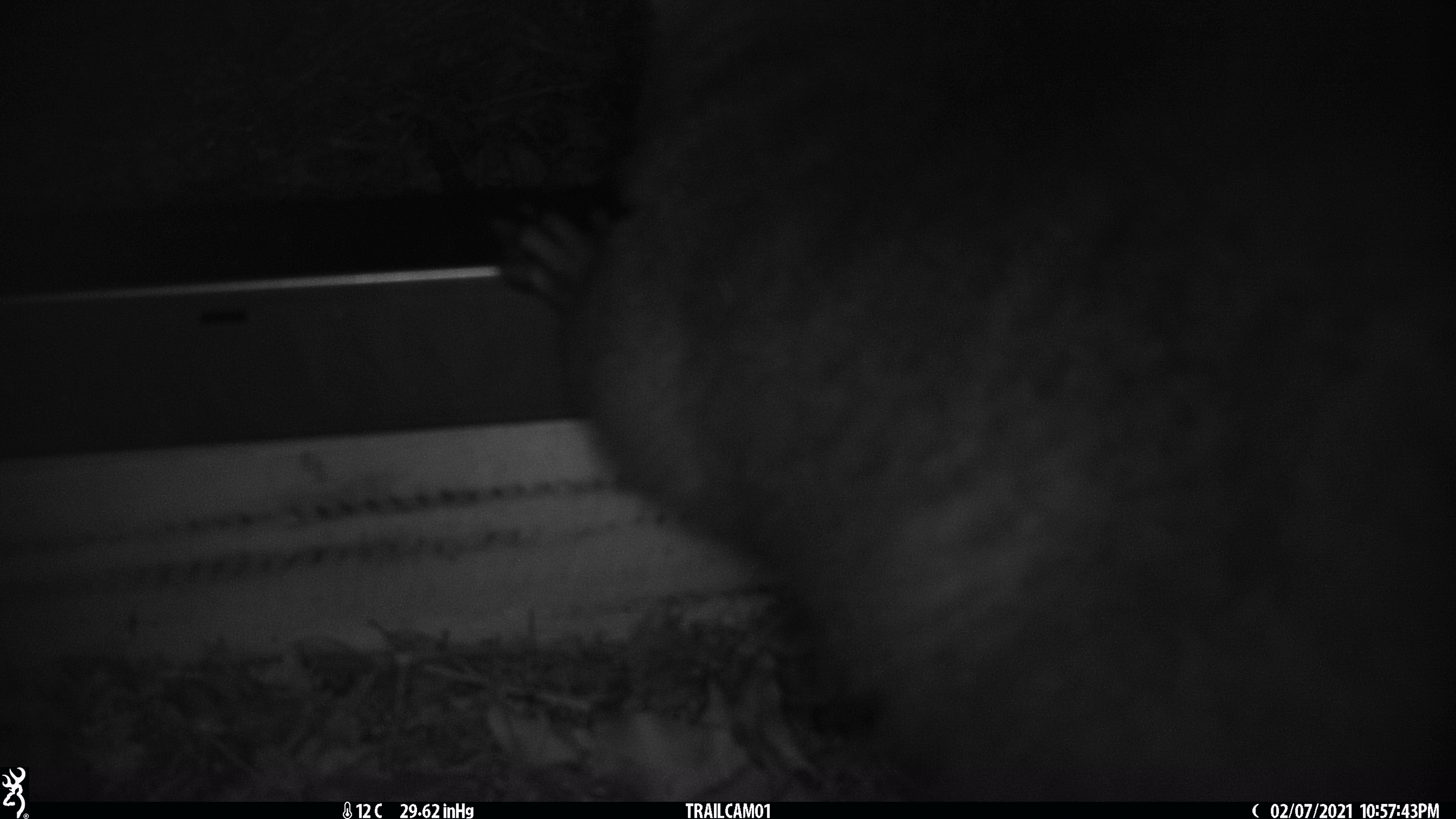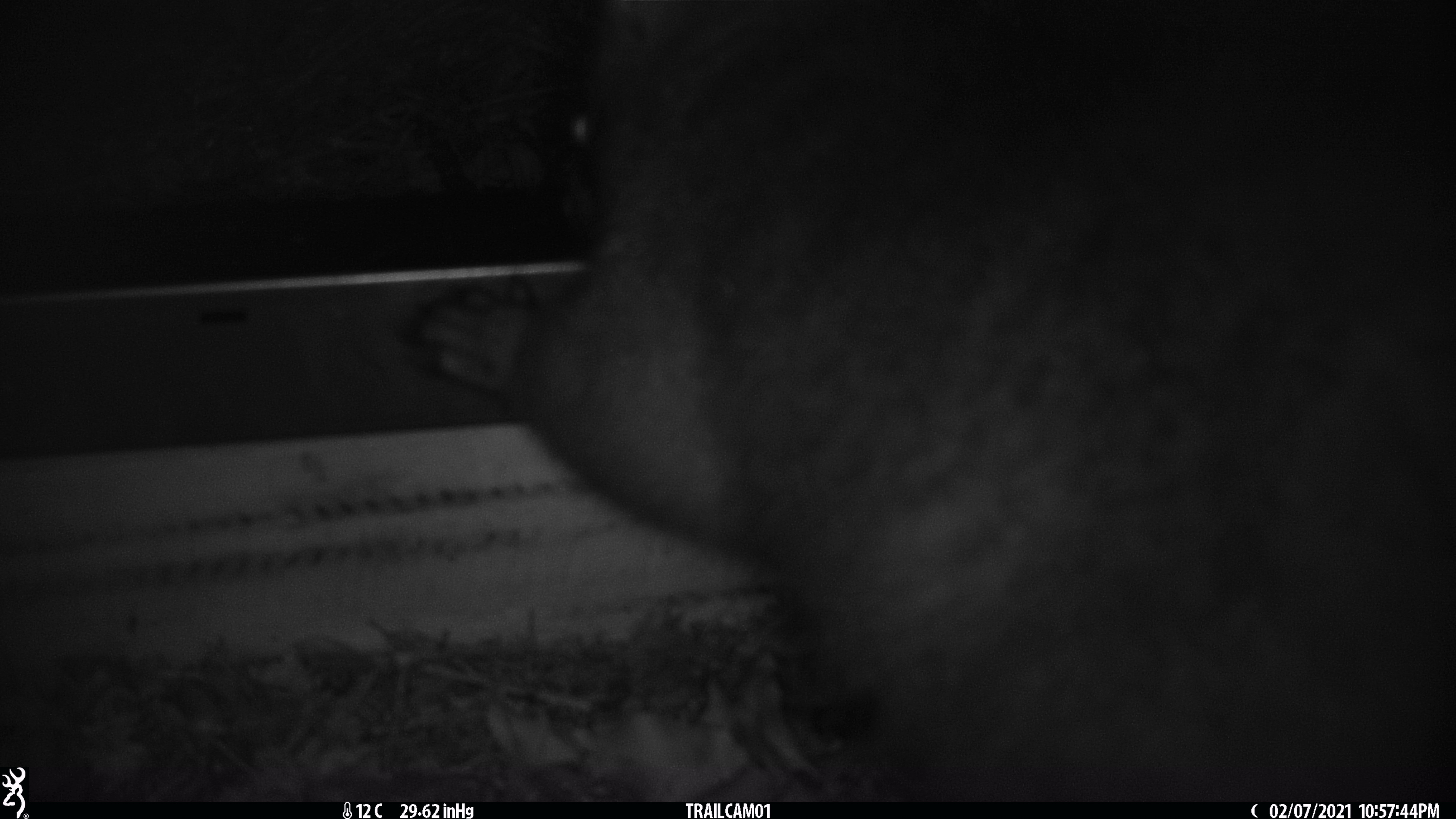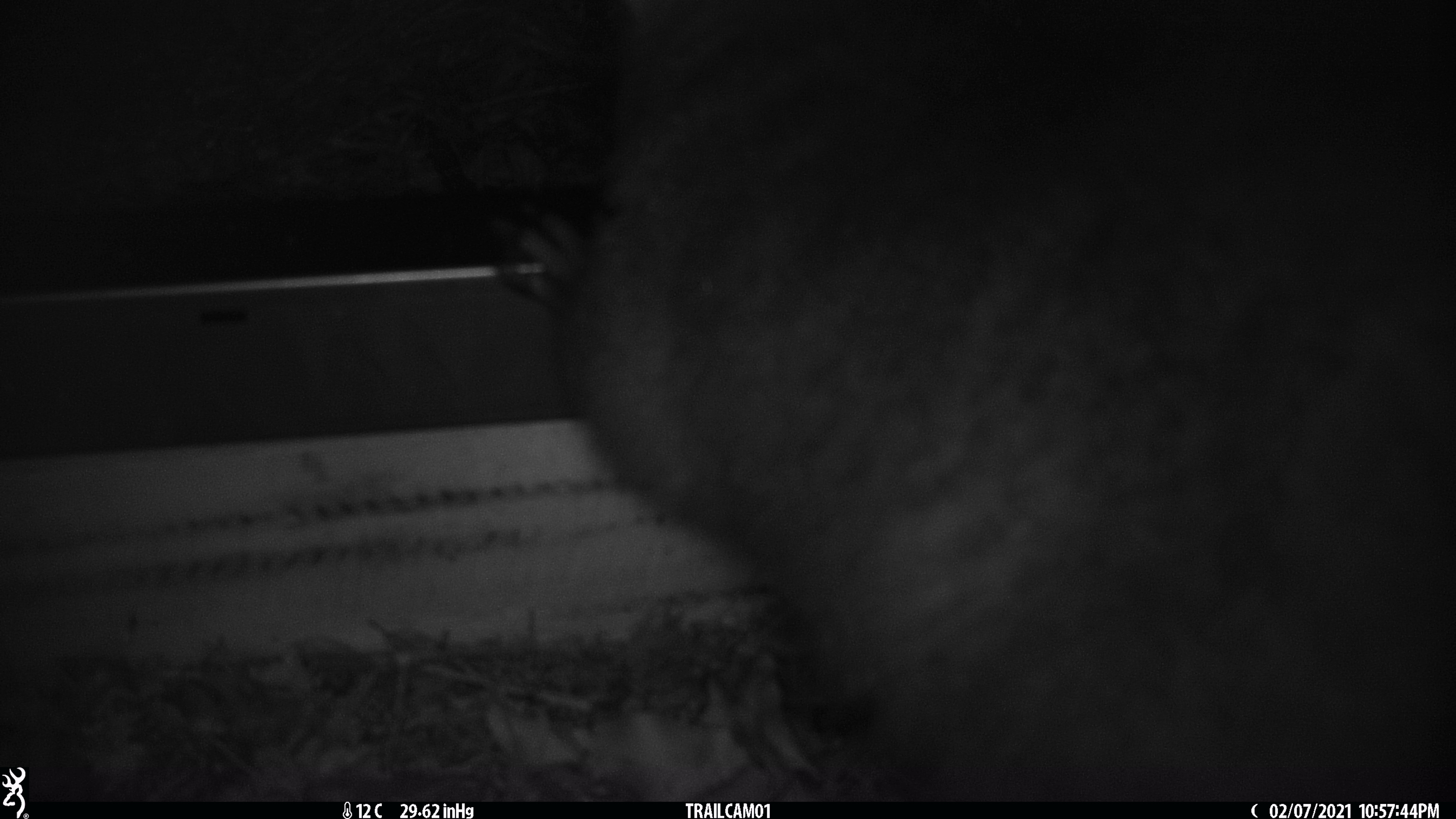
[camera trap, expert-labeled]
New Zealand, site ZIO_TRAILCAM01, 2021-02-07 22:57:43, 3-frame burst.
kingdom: Animalia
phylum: Chordata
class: Mammalia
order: Diprotodontia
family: Phalangeridae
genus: Trichosurus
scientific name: Trichosurus vulpecula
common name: common brushtail possum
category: possum